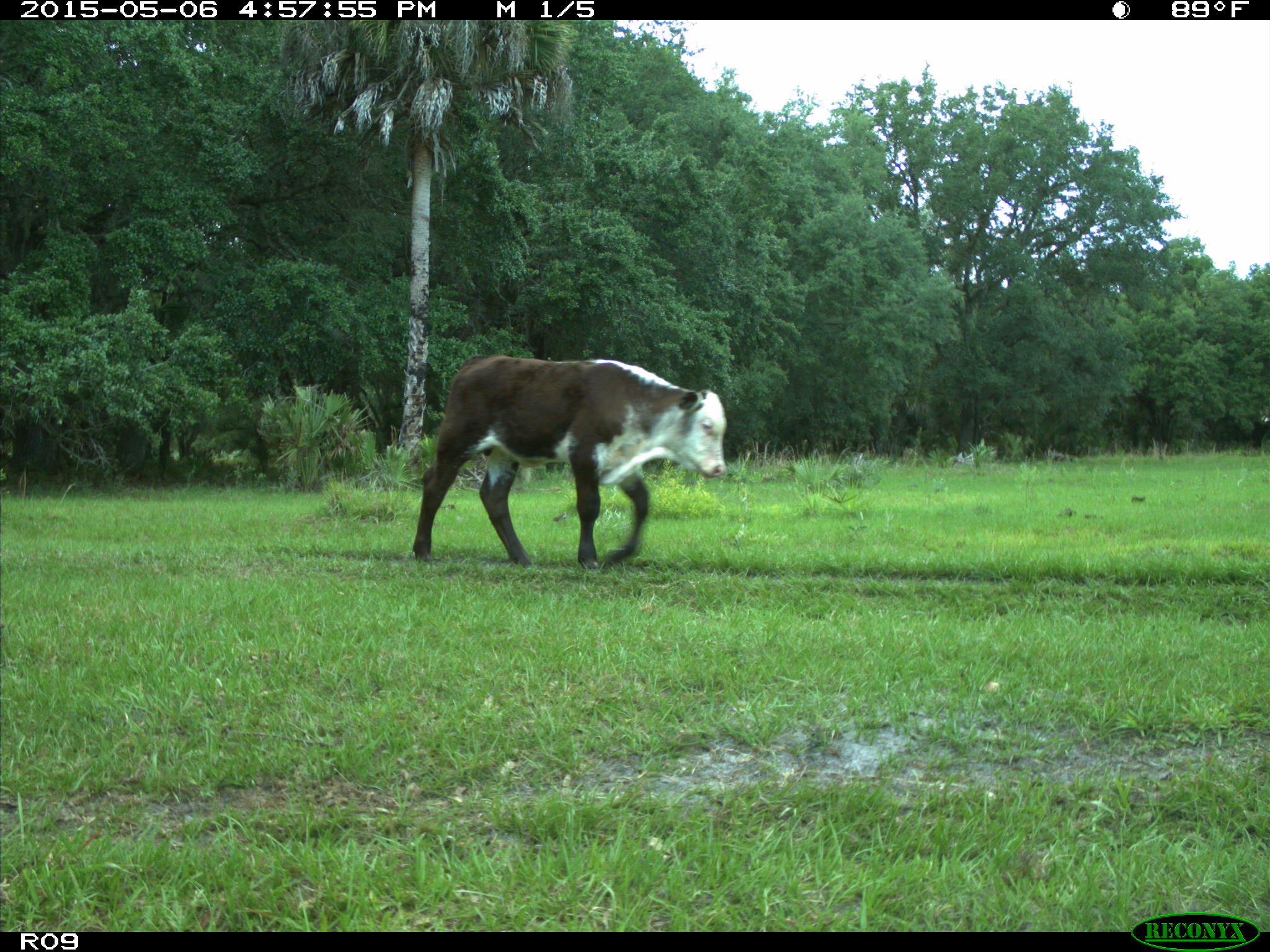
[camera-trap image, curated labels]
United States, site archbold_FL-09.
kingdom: Animalia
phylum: Chordata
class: Mammalia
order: Artiodactyla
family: Bovidae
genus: Bos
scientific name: Bos taurus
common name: domestic cow